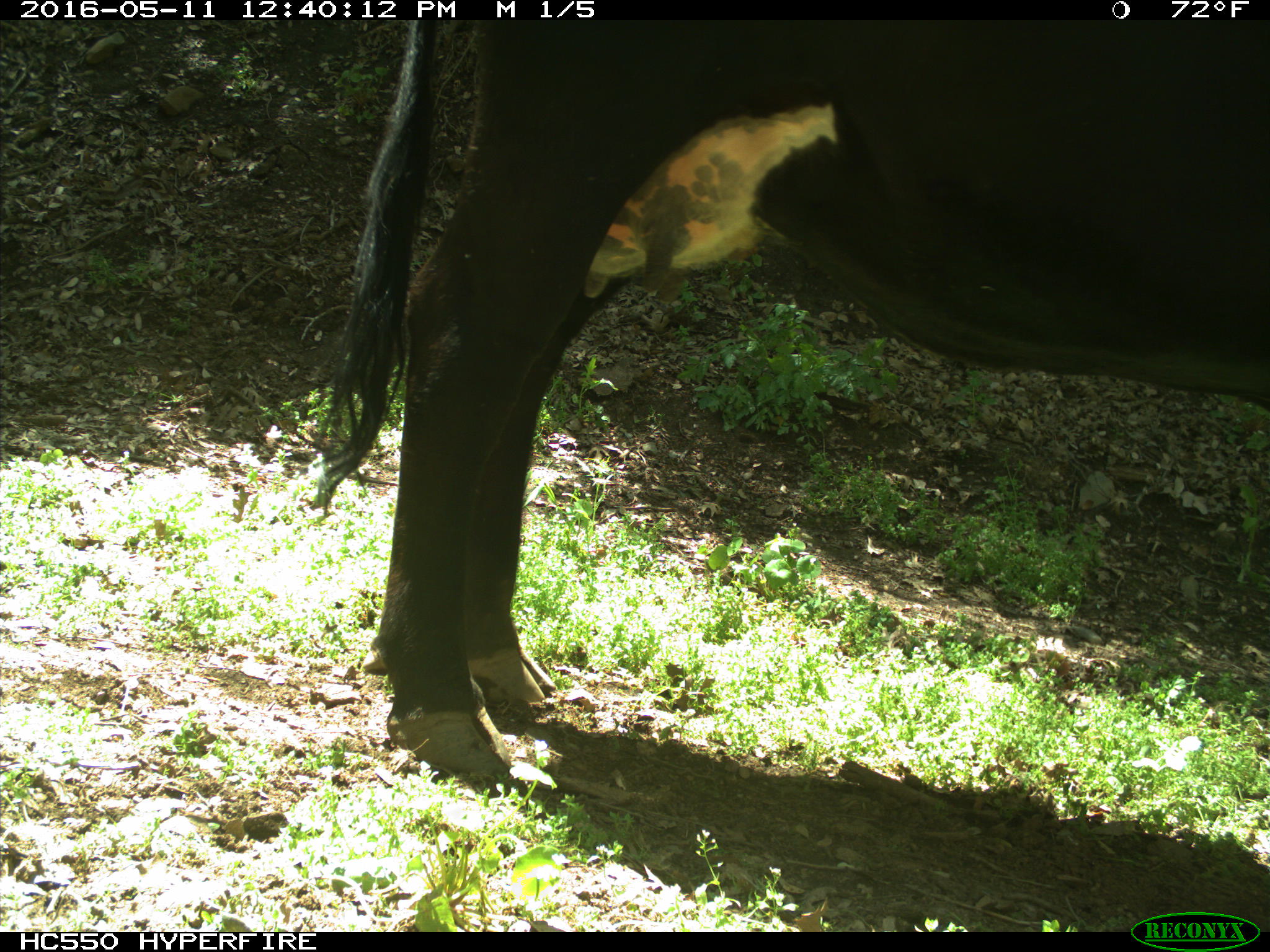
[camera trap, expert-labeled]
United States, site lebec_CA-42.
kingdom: Animalia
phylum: Chordata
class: Mammalia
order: Artiodactyla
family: Bovidae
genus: Bos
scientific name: Bos taurus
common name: domestic cow